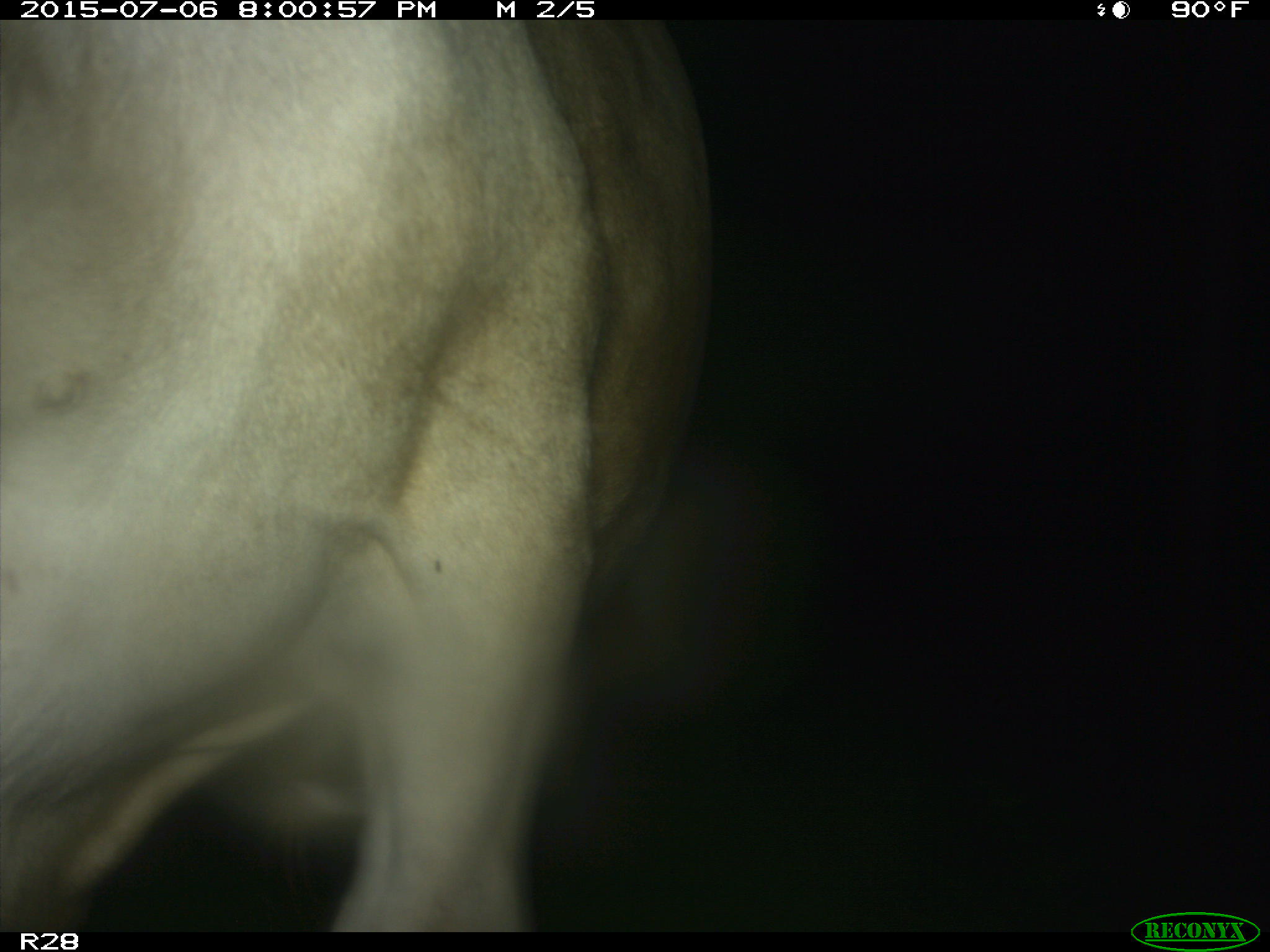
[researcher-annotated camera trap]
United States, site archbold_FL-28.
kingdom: Animalia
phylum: Chordata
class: Mammalia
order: Artiodactyla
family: Bovidae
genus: Bos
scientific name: Bos taurus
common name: domestic cow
Bos taurus (domestic cow).